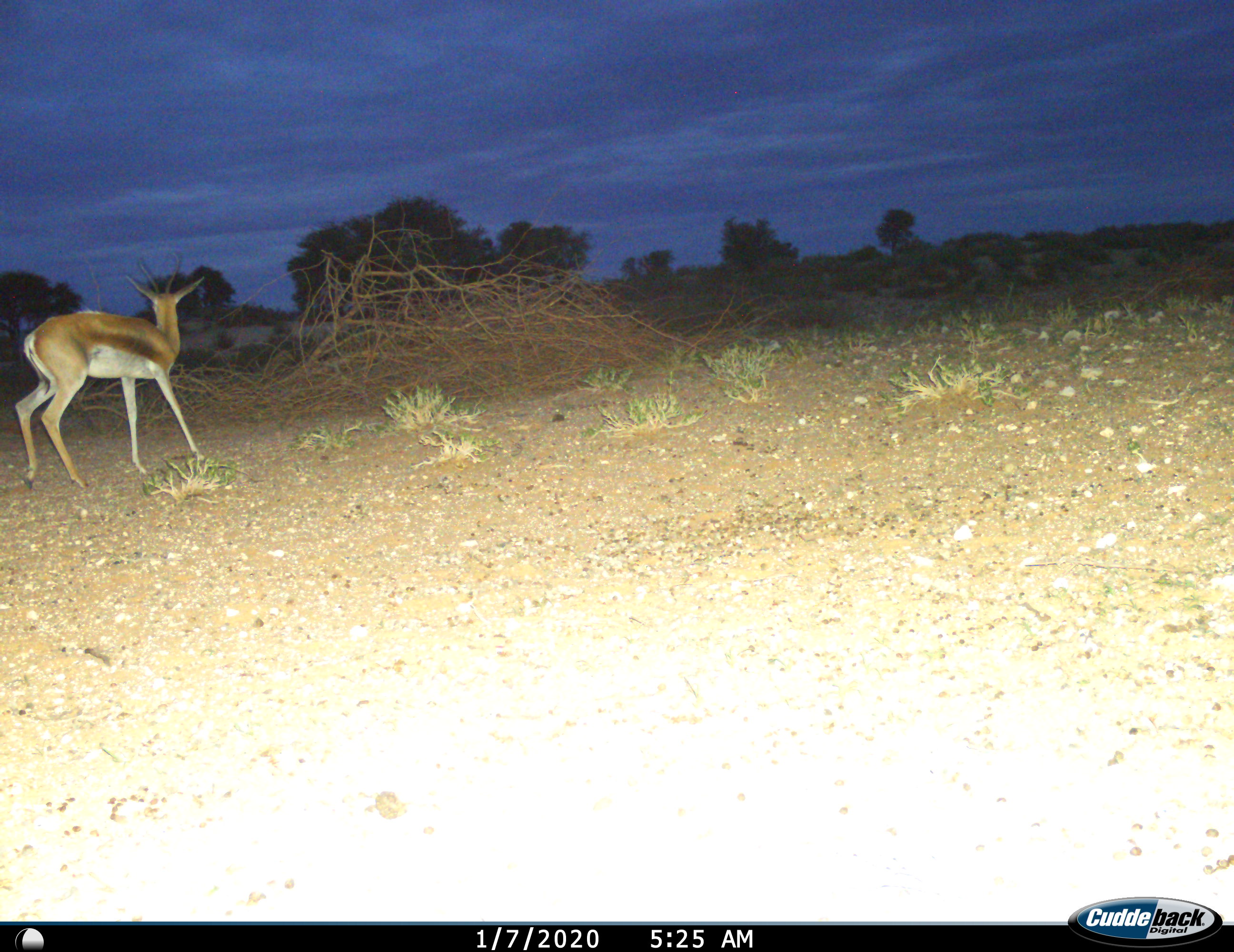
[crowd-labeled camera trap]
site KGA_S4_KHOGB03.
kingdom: Animalia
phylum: Chordata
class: Mammalia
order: Artiodactyla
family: Bovidae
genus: Antidorcas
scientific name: Antidorcas marsupialis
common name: springbok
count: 1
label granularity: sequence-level